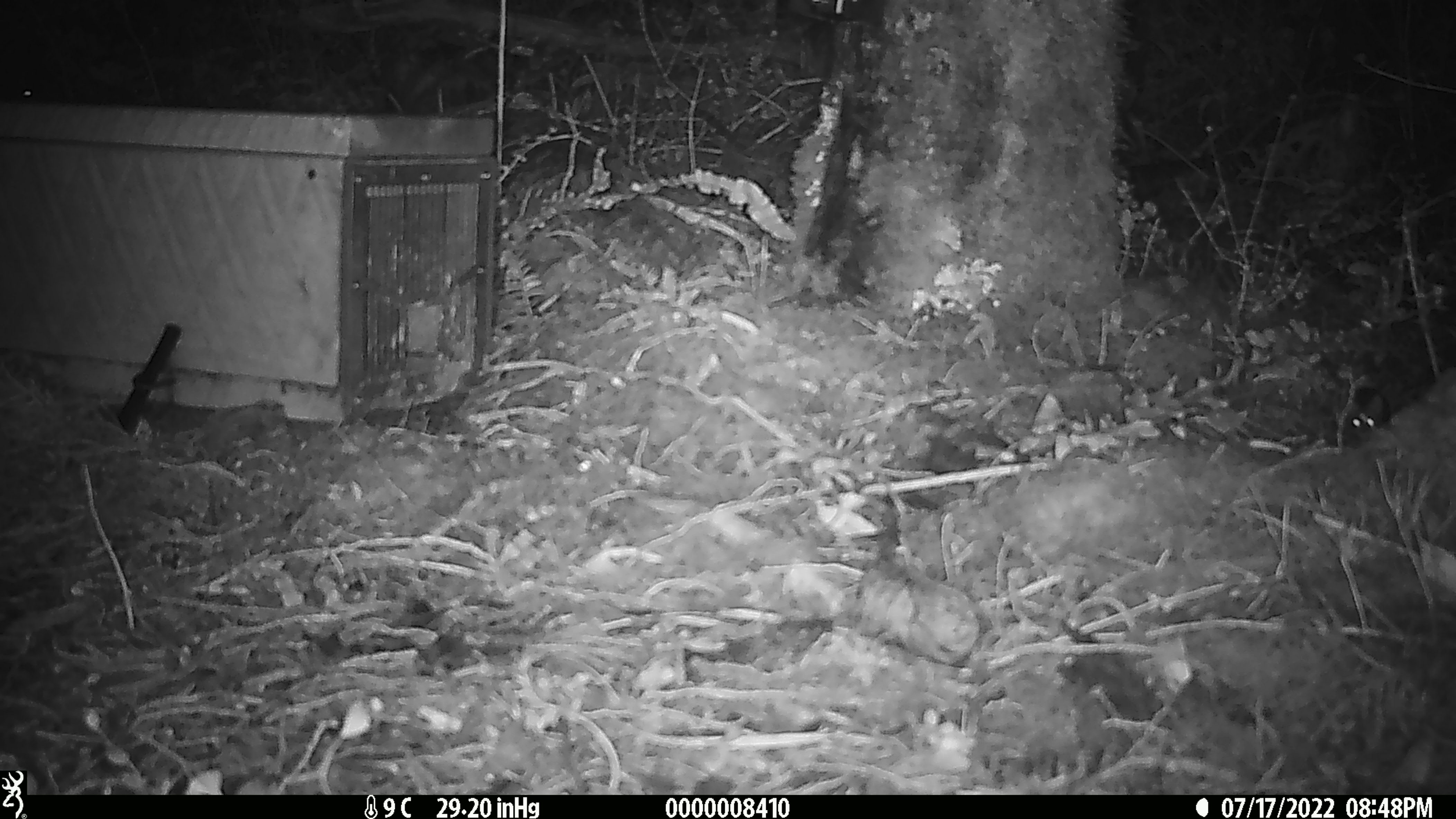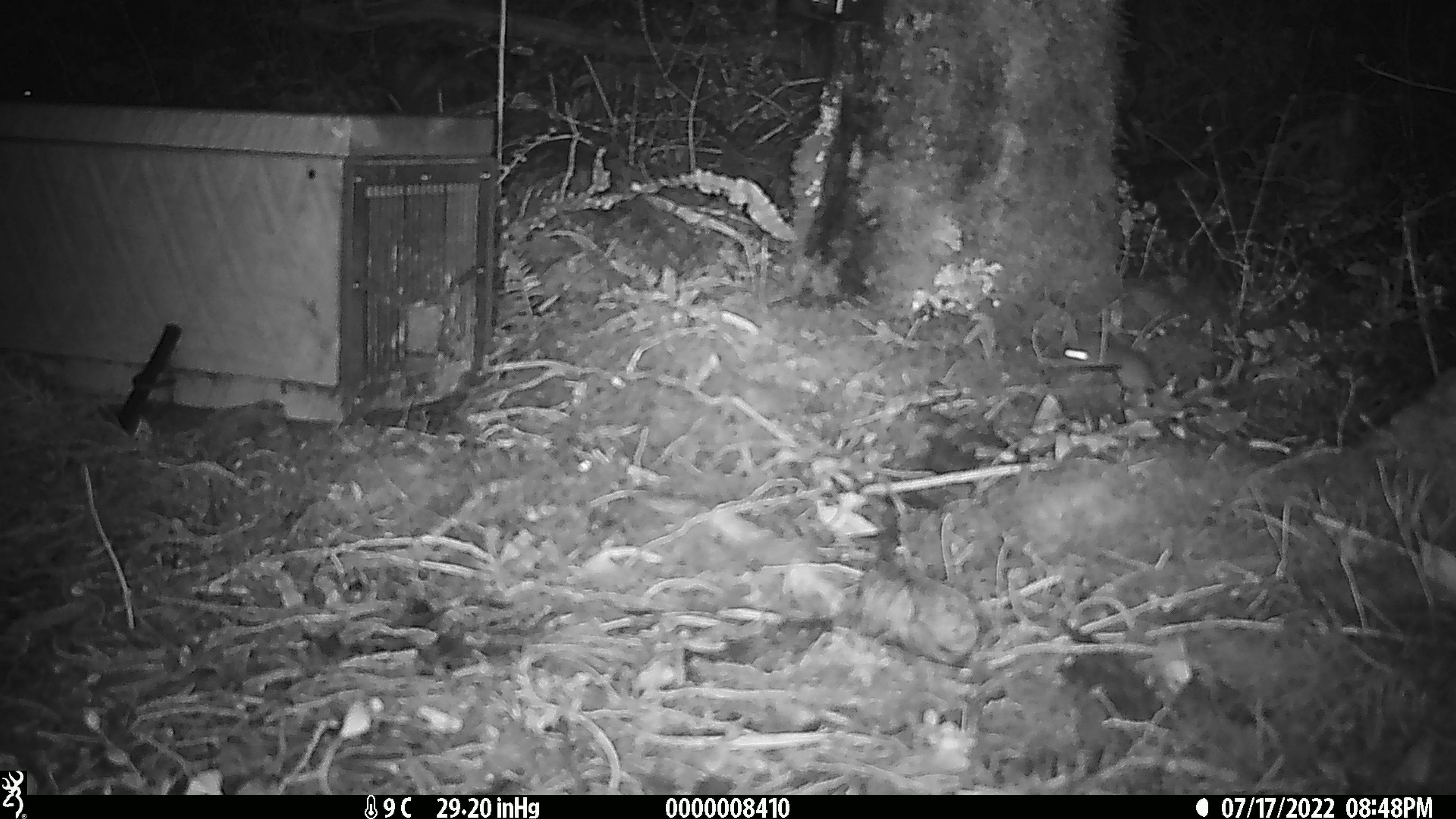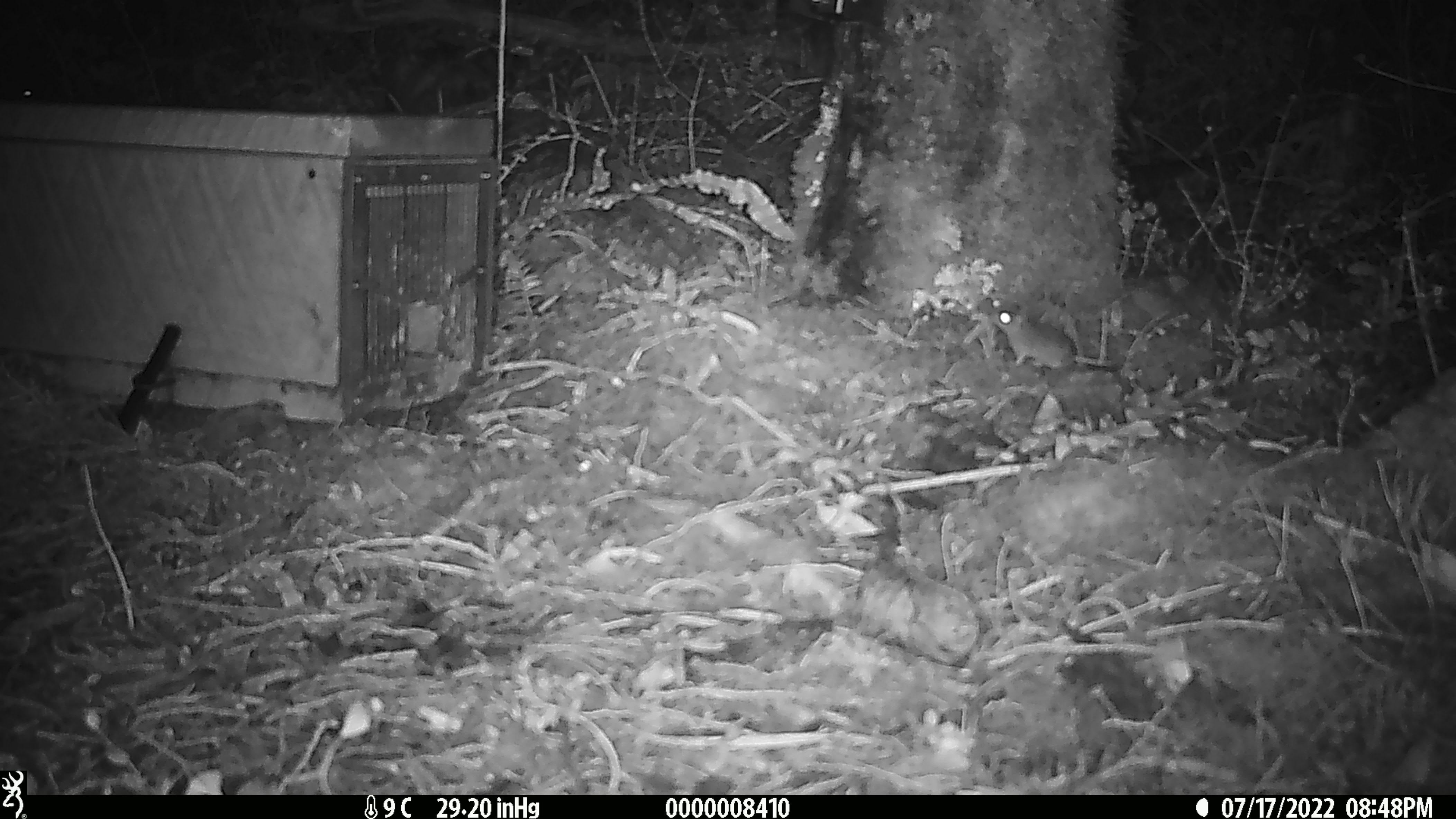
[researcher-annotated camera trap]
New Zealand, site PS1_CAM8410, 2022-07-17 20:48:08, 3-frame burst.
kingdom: Animalia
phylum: Chordata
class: Mammalia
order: Rodentia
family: Muridae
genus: Mus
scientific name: Mus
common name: mouse